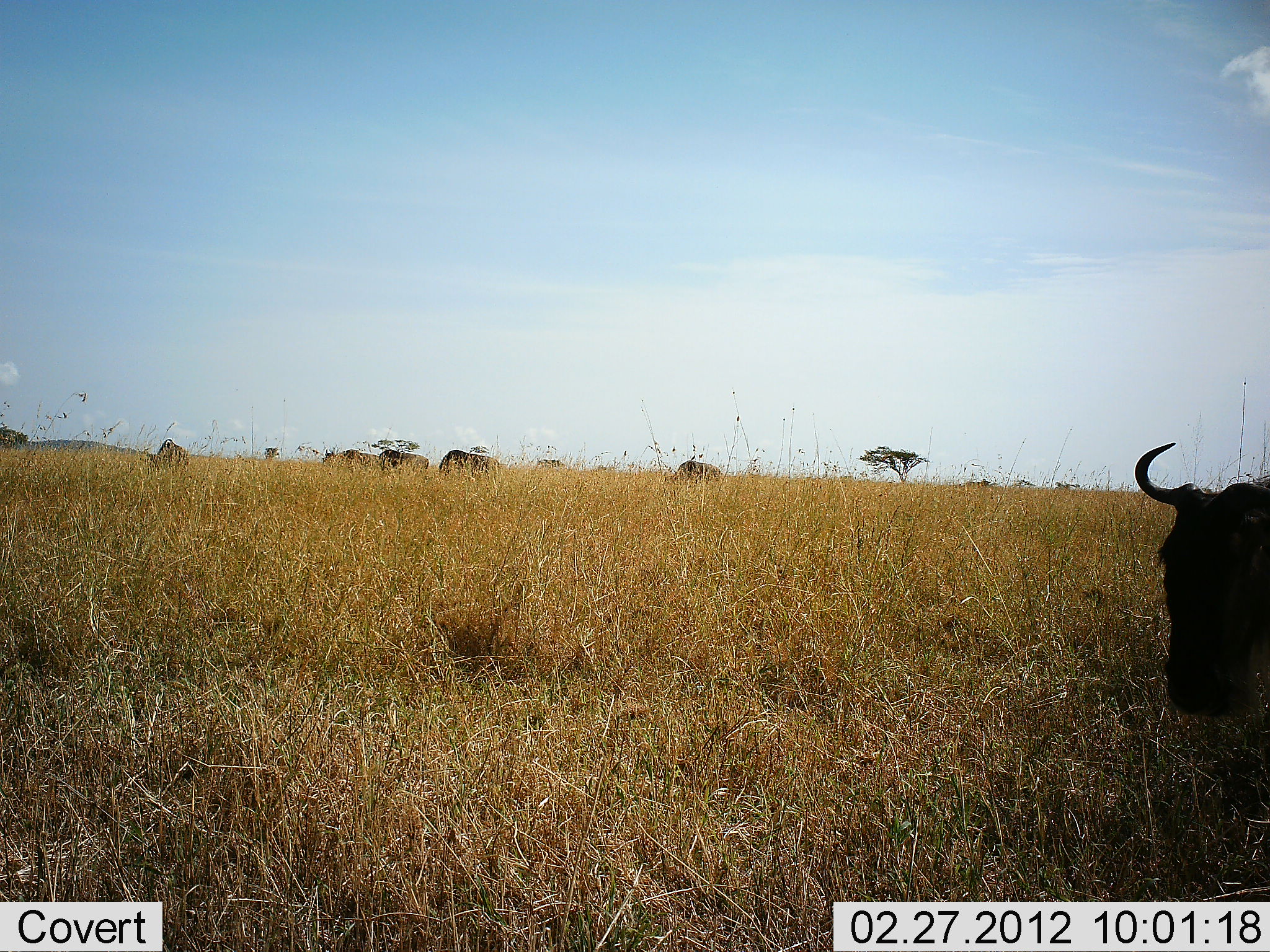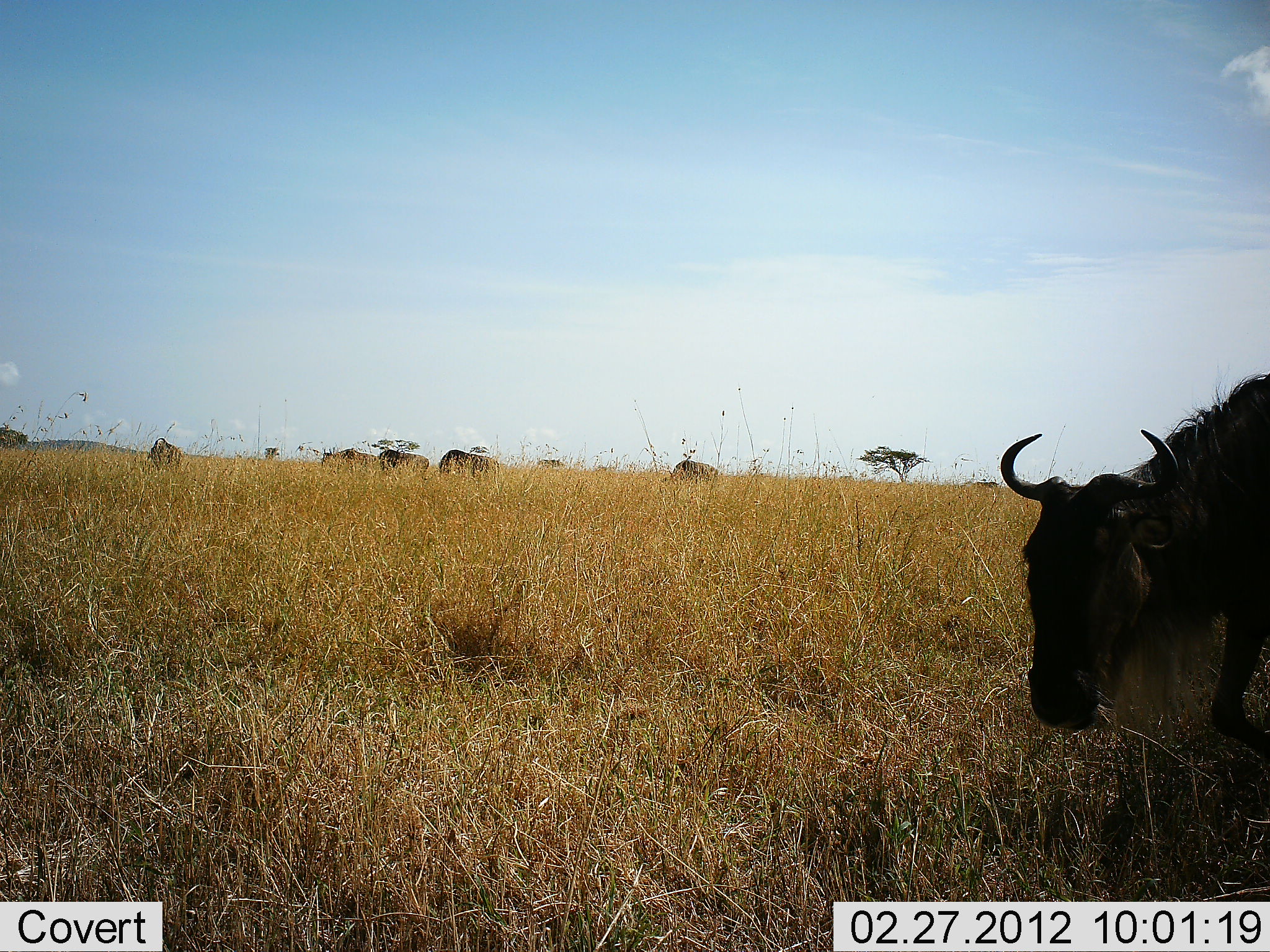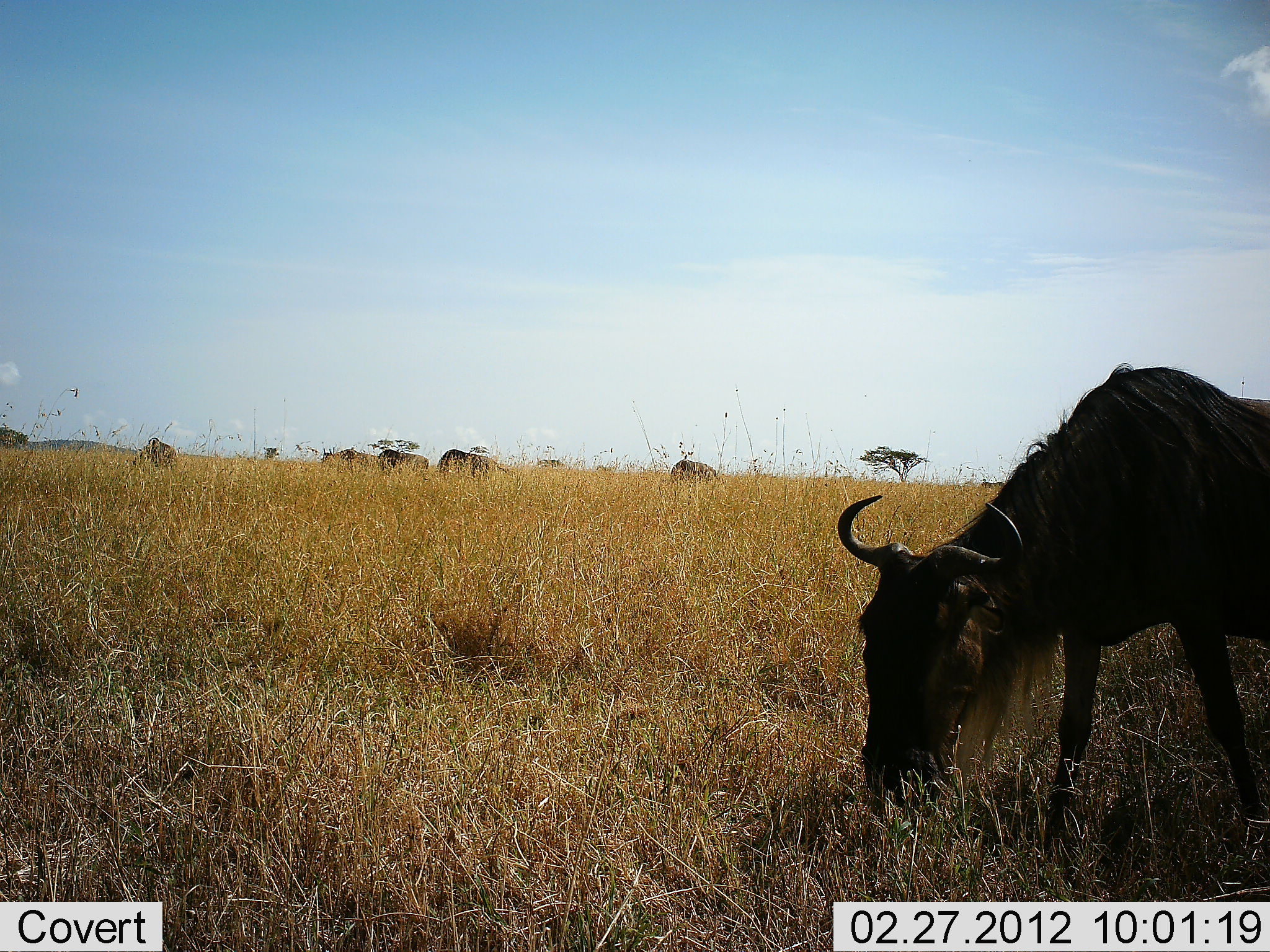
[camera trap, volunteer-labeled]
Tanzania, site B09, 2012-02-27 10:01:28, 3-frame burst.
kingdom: Animalia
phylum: Chordata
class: Mammalia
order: Artiodactyla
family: Bovidae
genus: Connochaetes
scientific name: Connochaetes taurinus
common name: blue wildebeest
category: wildebeest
Wildebeest (blue wildebeest) (Connochaetes taurinus), count 7. Behavior (volunteer vote fractions): standing 25%, resting 0%, moving 44%, interacting 0%. Young present (vote fraction): 0%. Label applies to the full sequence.